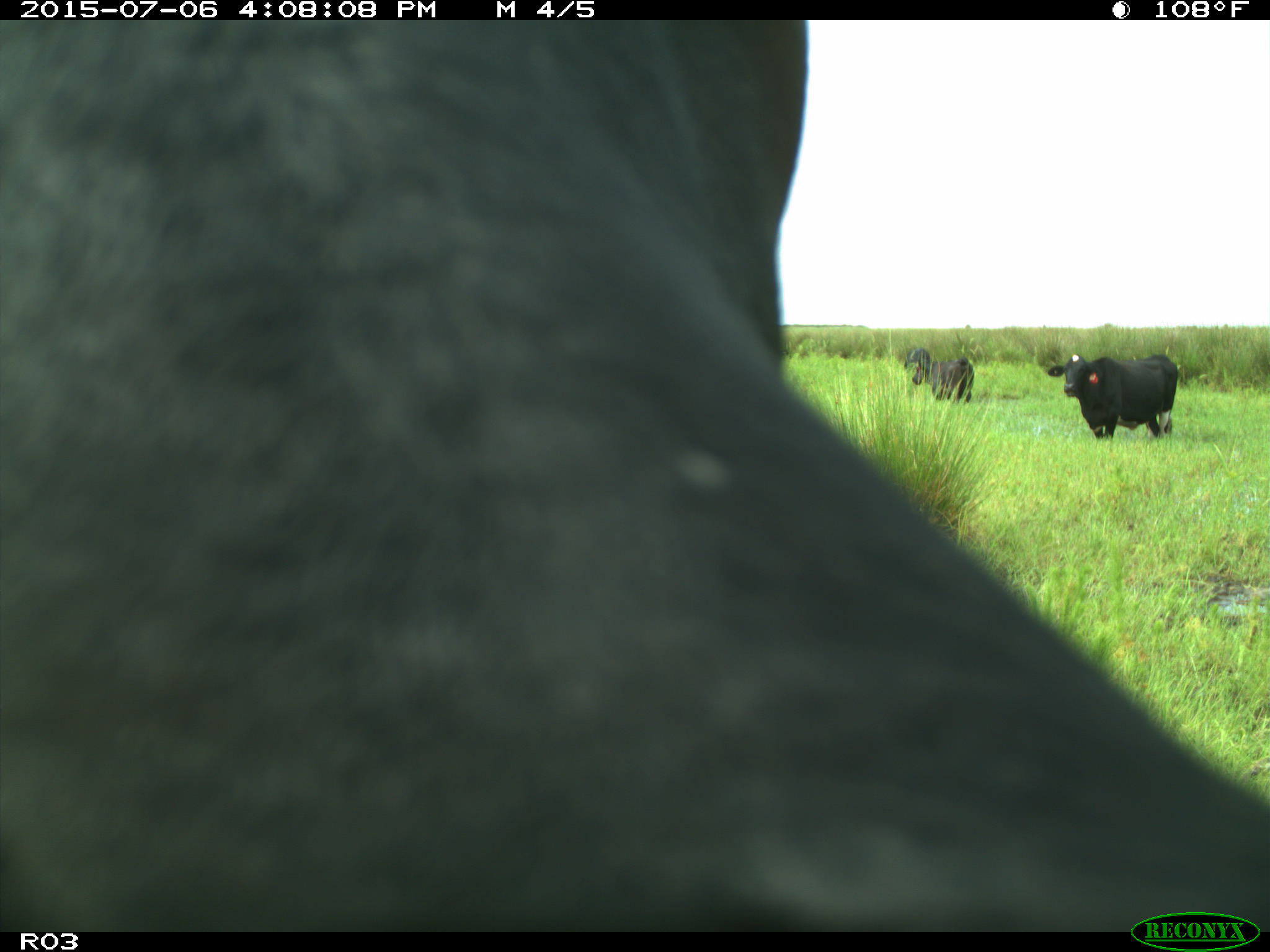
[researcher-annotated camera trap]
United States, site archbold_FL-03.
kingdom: Animalia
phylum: Chordata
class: Mammalia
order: Artiodactyla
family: Bovidae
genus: Bos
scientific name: Bos taurus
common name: domestic cow